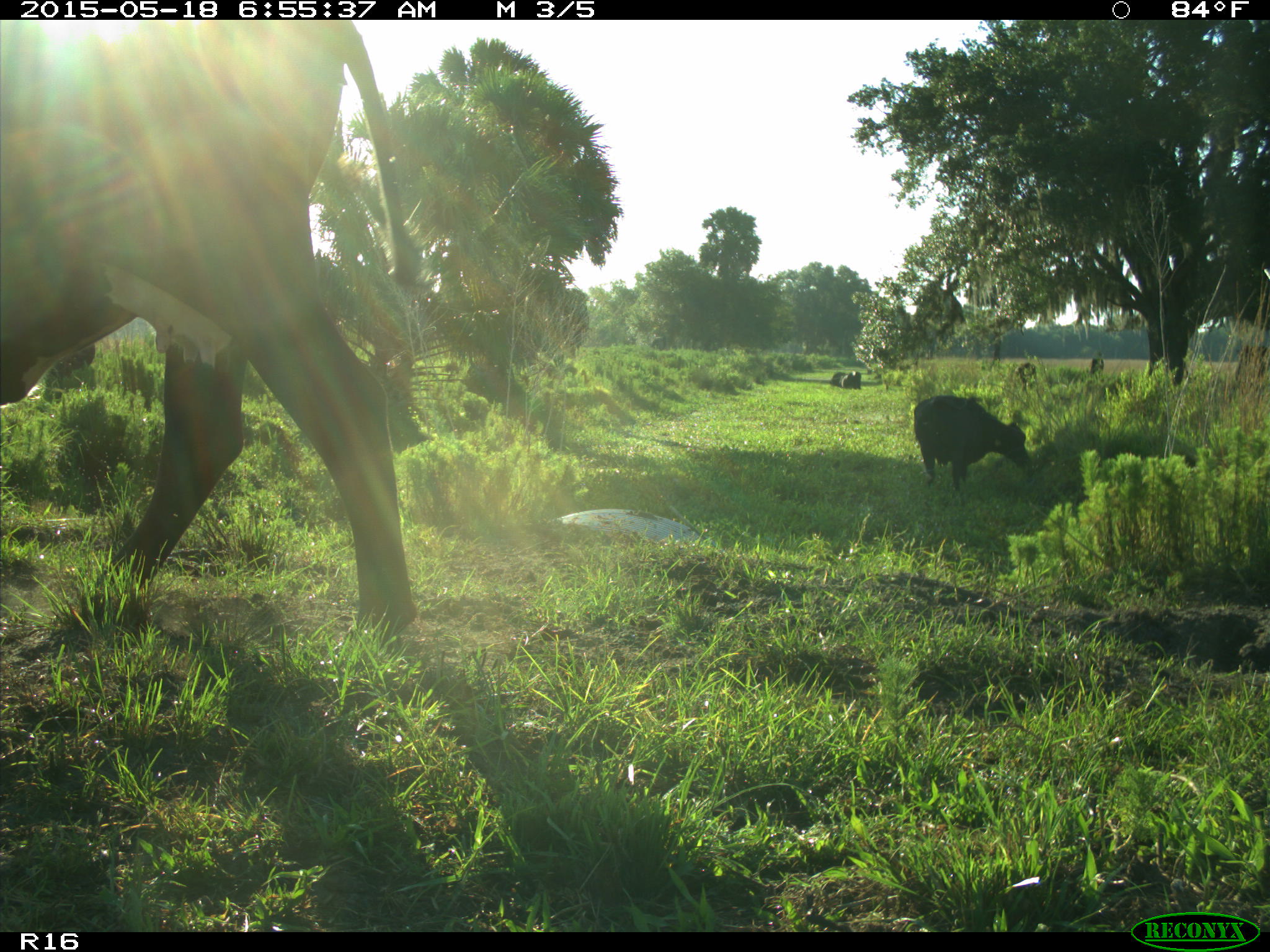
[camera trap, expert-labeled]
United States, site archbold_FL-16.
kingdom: Animalia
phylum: Chordata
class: Mammalia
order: Artiodactyla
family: Bovidae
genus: Bos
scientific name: Bos taurus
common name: domestic cow